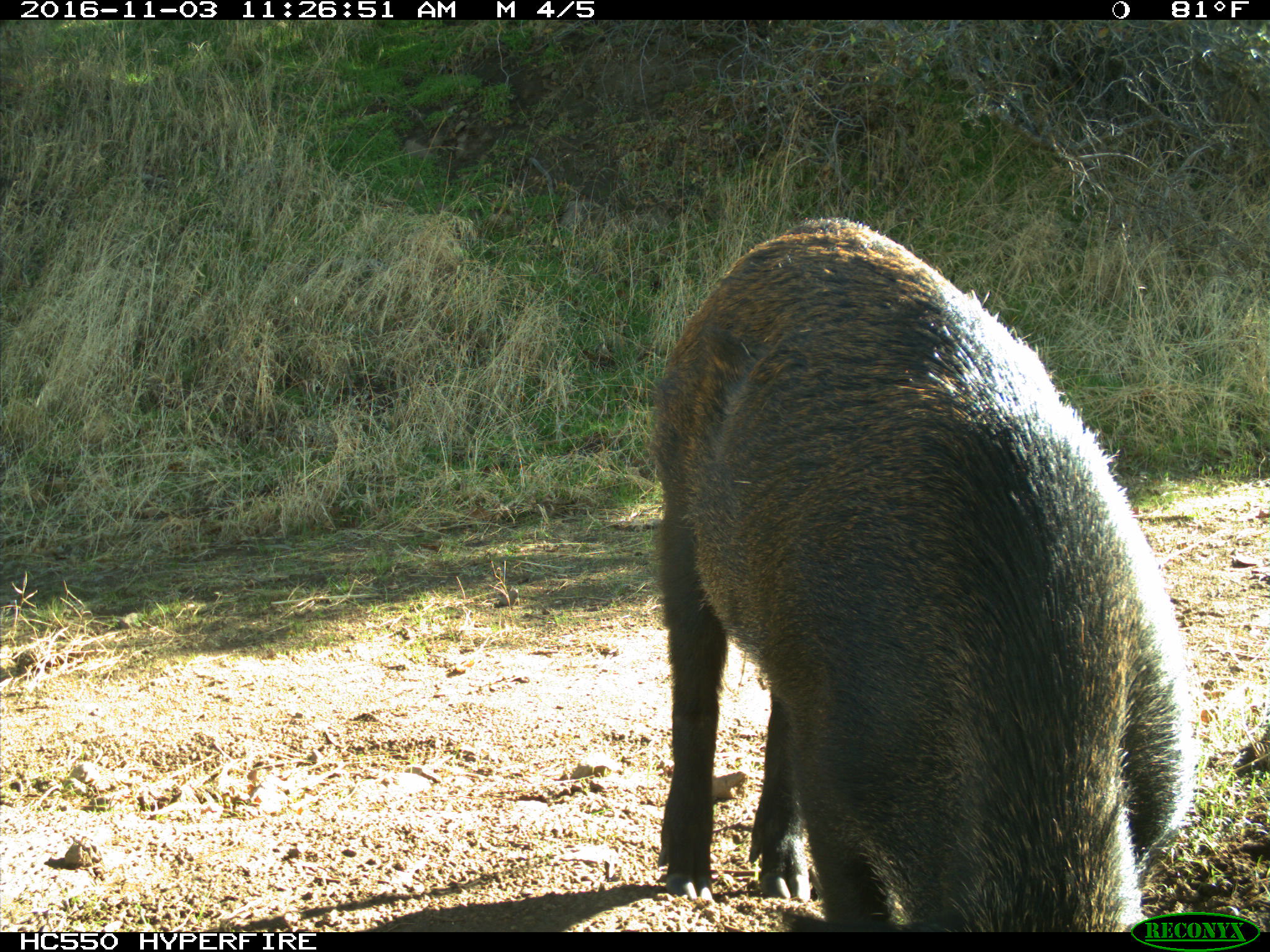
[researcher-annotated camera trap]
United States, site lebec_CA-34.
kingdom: Animalia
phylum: Chordata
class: Mammalia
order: Artiodactyla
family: Suidae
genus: Sus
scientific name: Sus scrofa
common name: wild boar